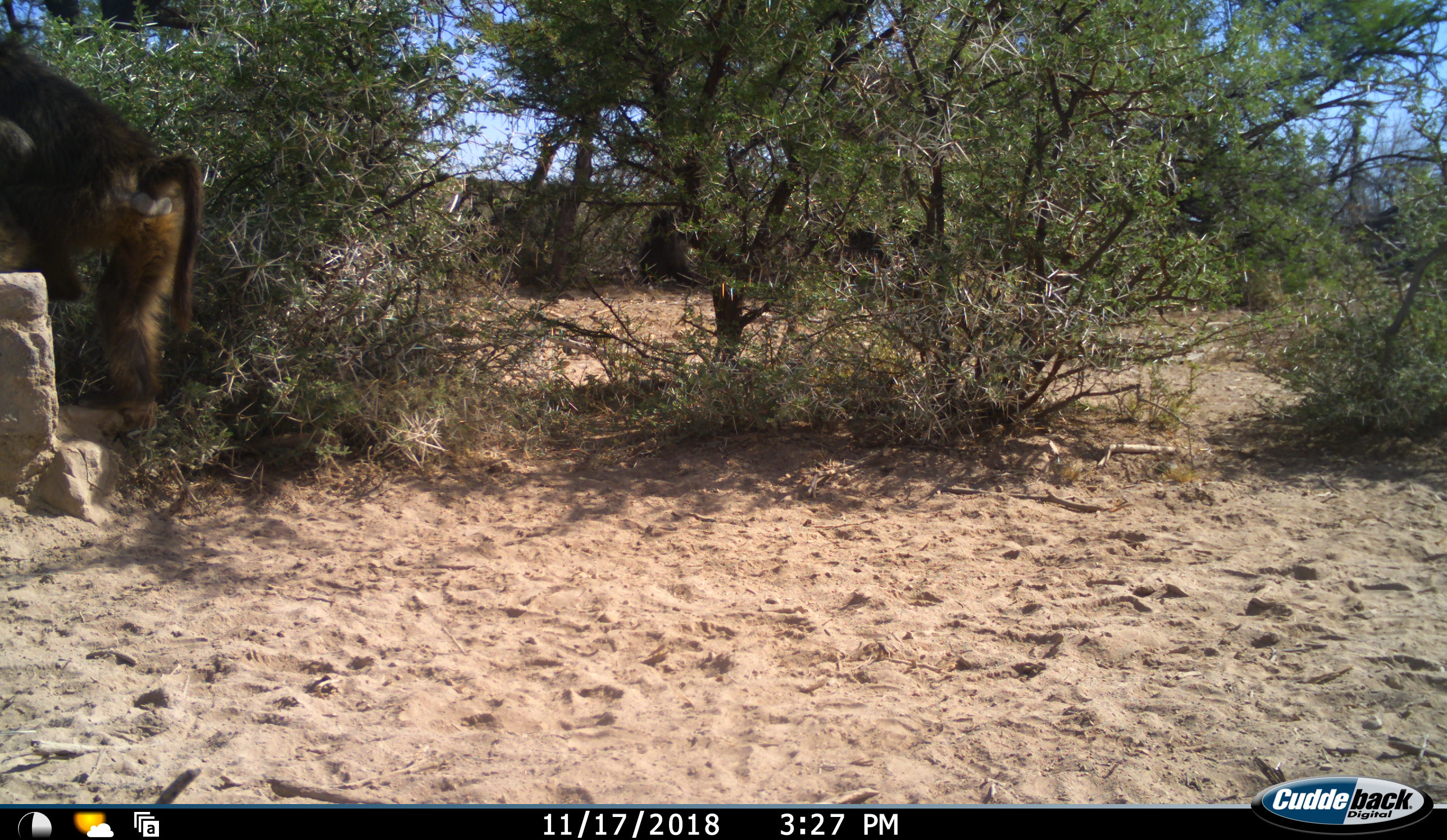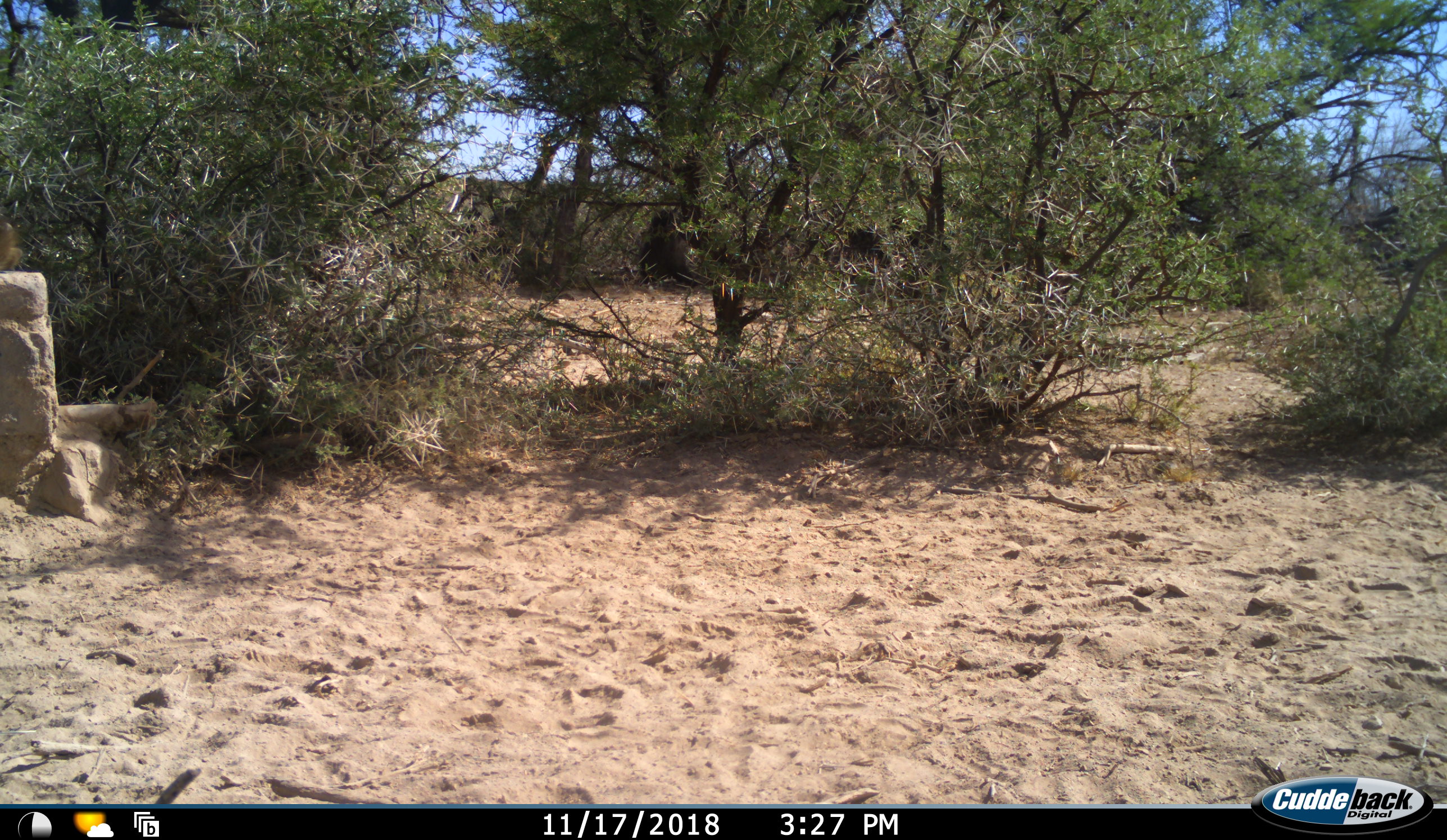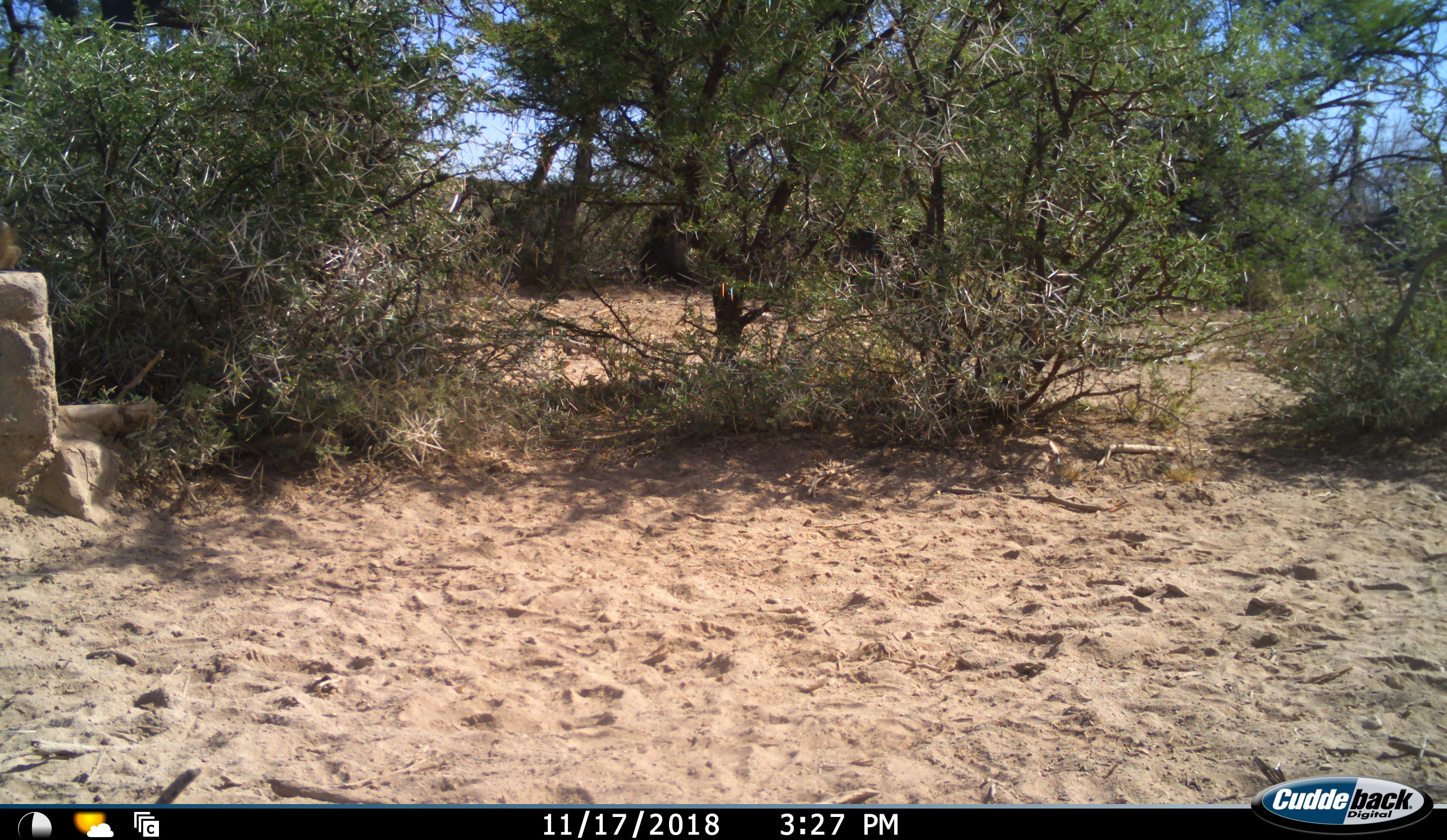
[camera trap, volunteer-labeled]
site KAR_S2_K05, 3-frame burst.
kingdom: Animalia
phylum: Chordata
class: Mammalia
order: Primates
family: Cercopithecidae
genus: Papio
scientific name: Papio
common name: baboon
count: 1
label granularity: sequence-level